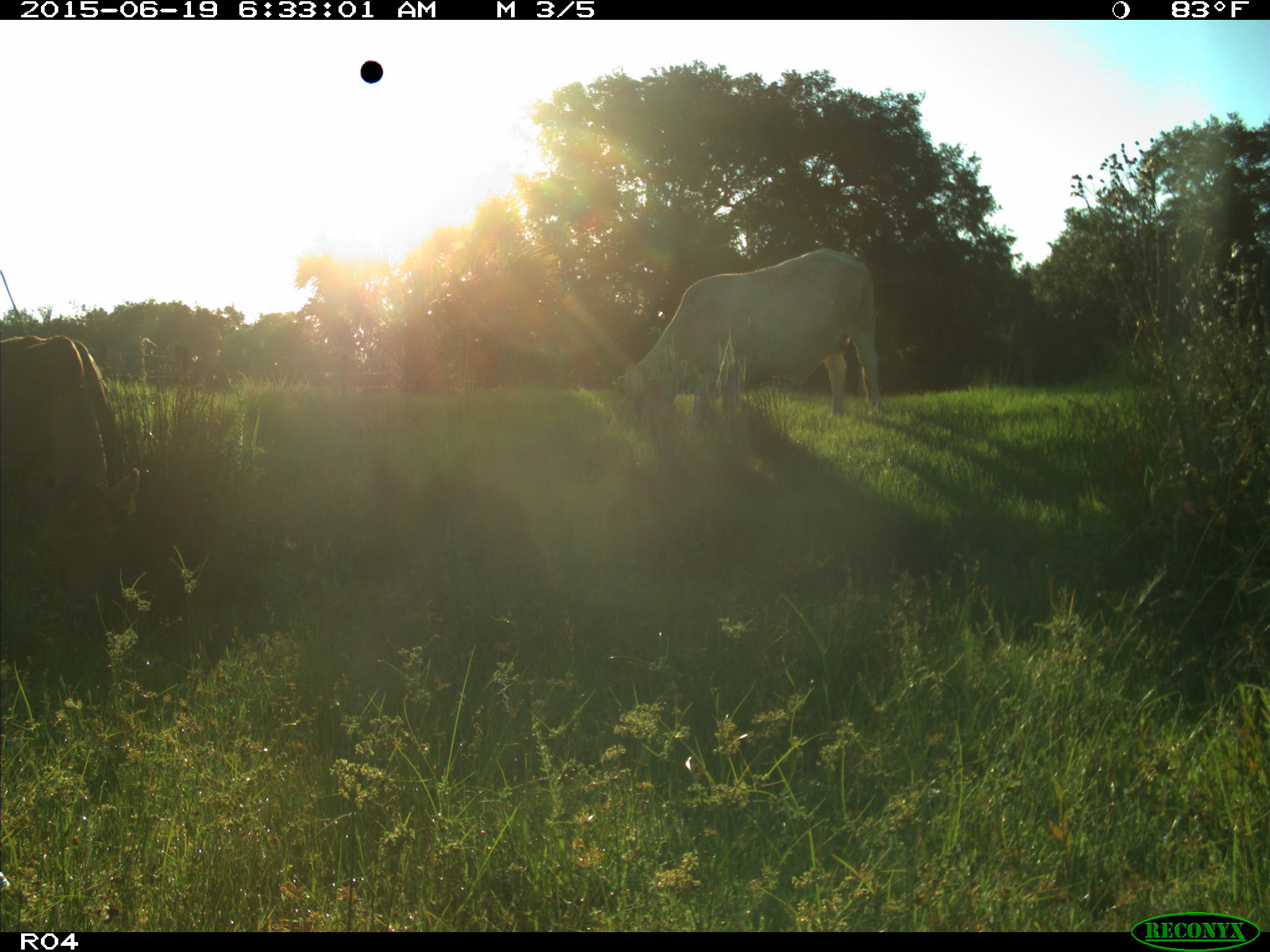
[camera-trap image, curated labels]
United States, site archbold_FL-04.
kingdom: Animalia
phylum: Chordata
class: Mammalia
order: Artiodactyla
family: Bovidae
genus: Bos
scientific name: Bos taurus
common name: domestic cow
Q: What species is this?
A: Bos taurus (domestic cow).